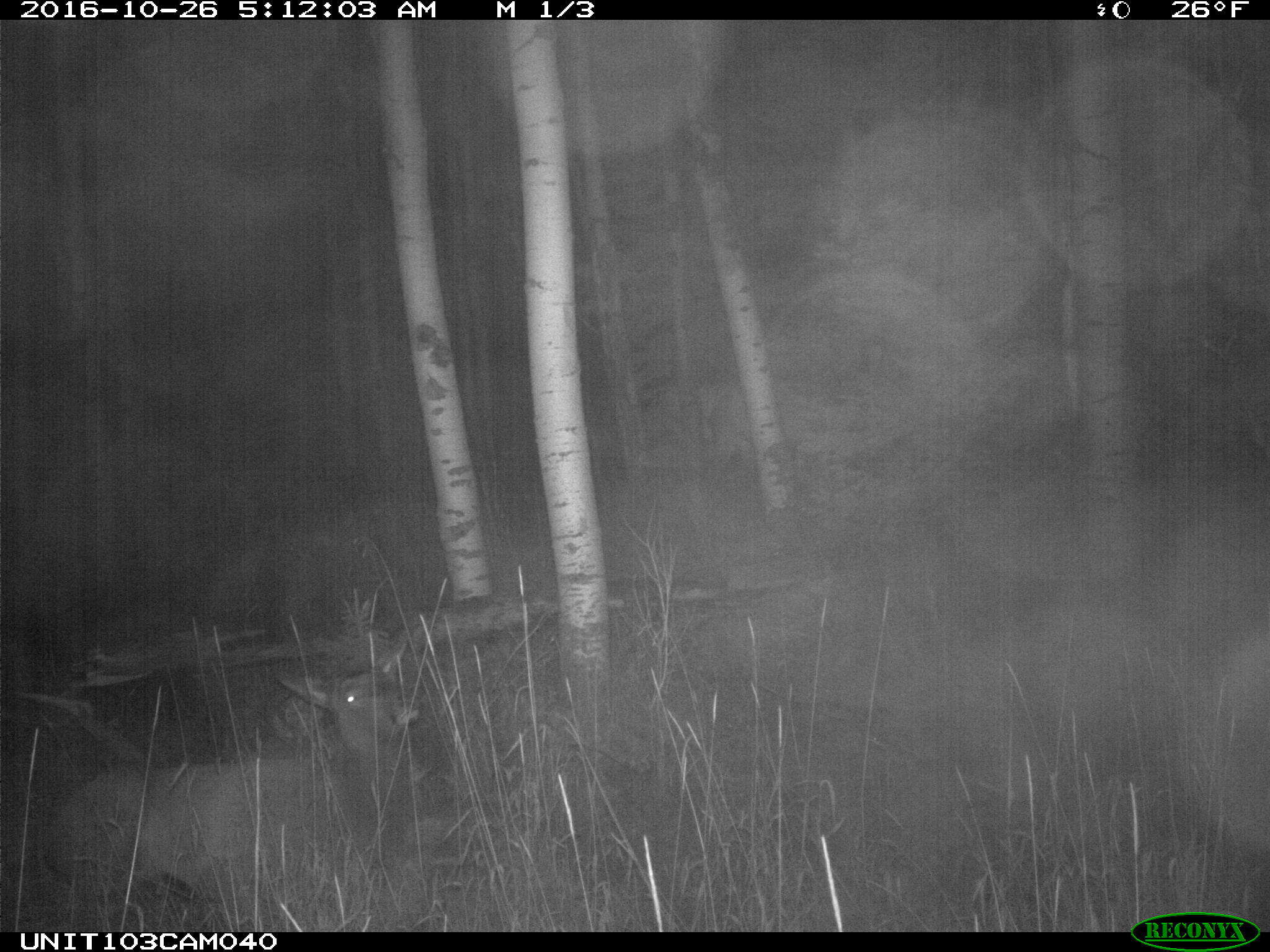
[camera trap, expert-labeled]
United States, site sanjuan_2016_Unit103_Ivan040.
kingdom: Animalia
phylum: Chordata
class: Mammalia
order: Artiodactyla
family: Cervidae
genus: Cervus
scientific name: Cervus elaphus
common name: red deer